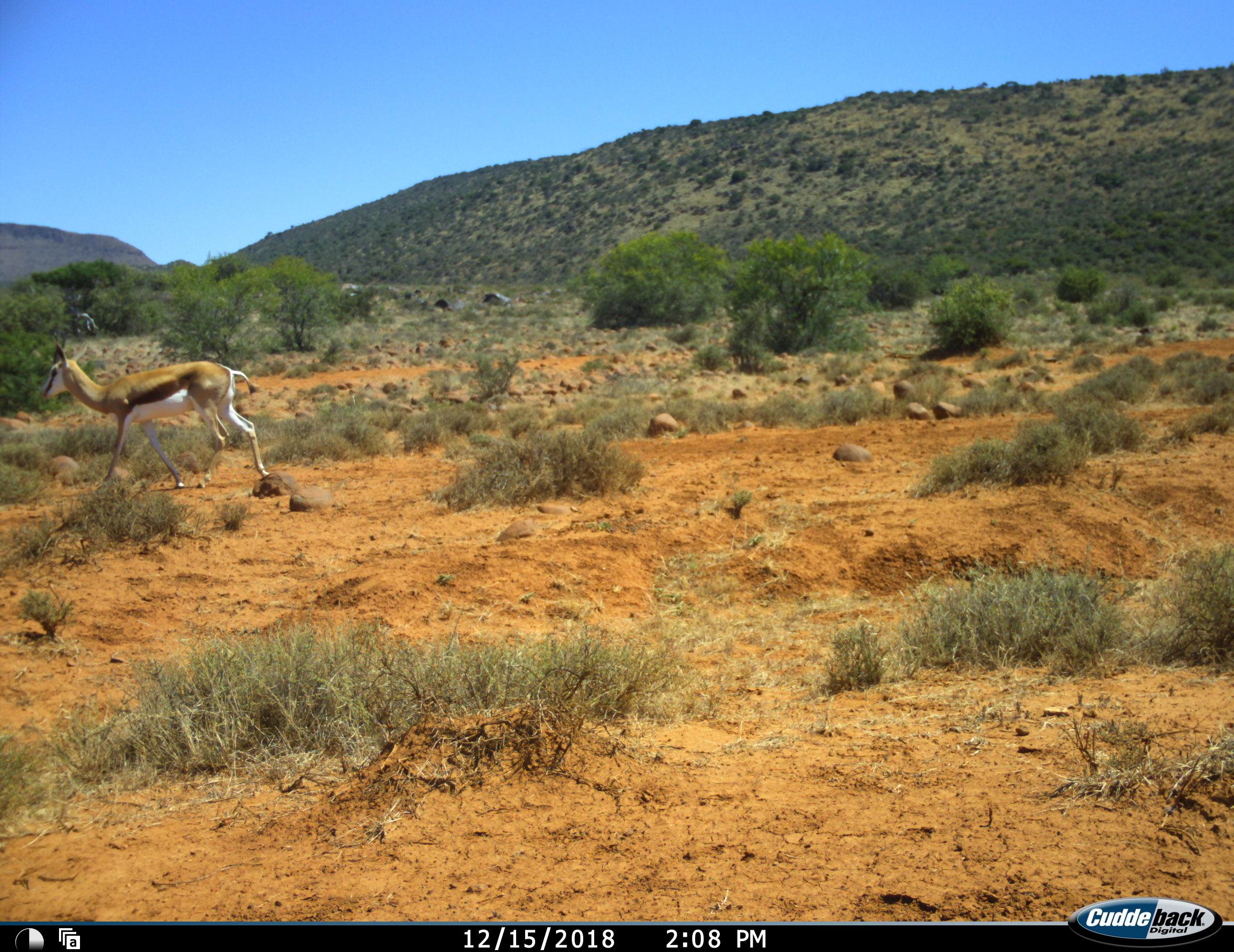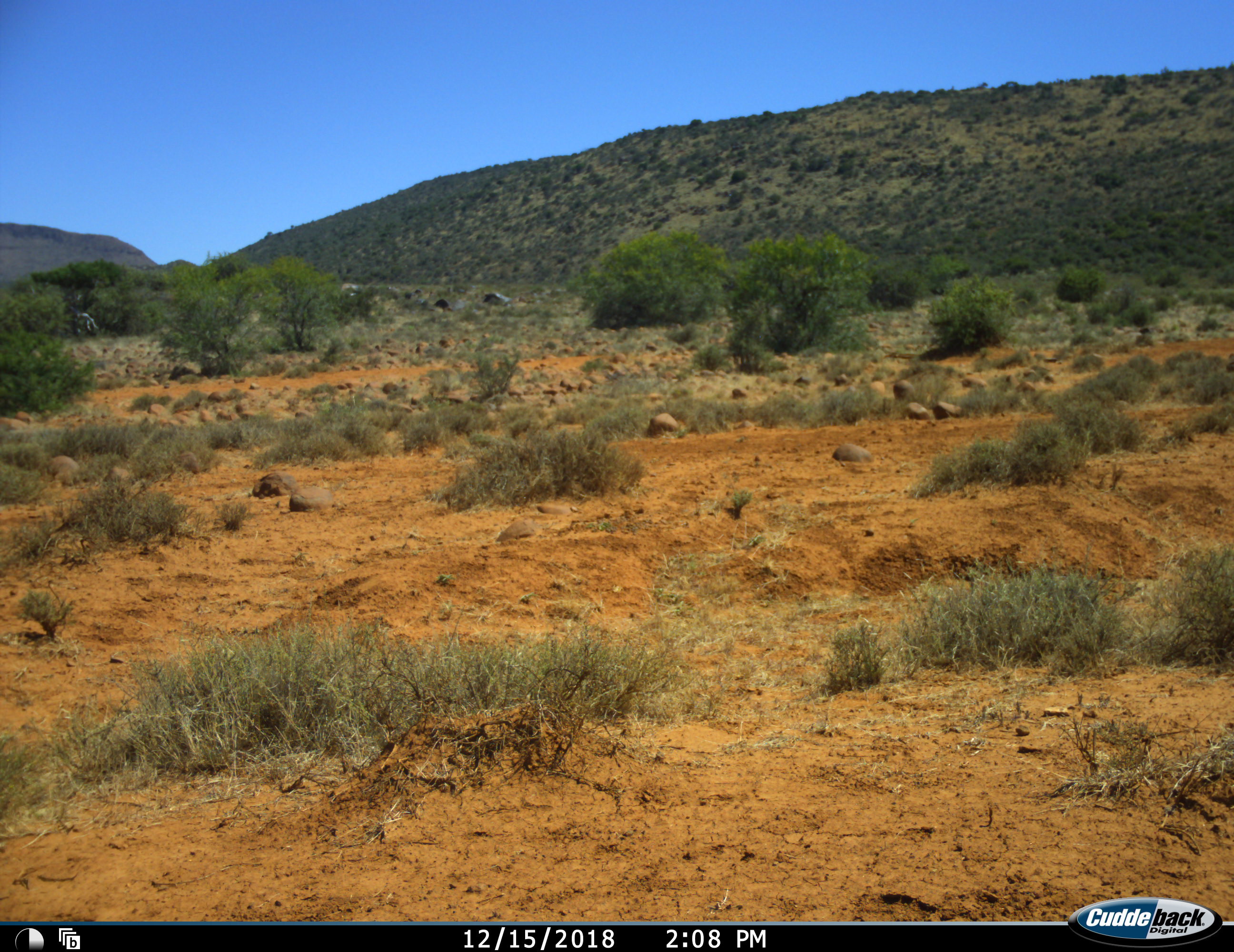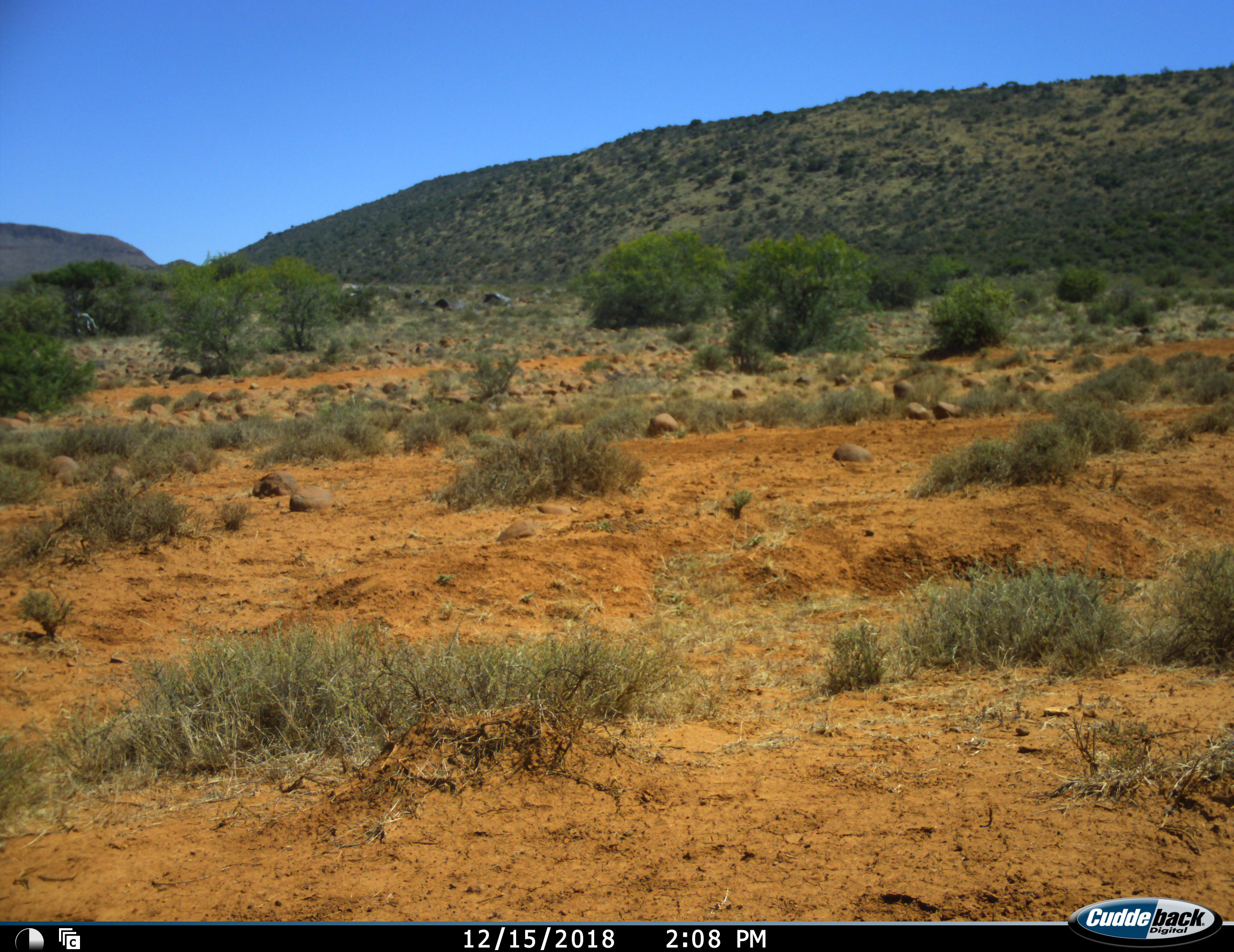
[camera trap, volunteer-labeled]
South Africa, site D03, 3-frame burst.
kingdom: Animalia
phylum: Chordata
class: Mammalia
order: Artiodactyla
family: Bovidae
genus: Antidorcas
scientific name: Antidorcas marsupialis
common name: springbok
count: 1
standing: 0%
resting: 0%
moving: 100%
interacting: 0%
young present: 0%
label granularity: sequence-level